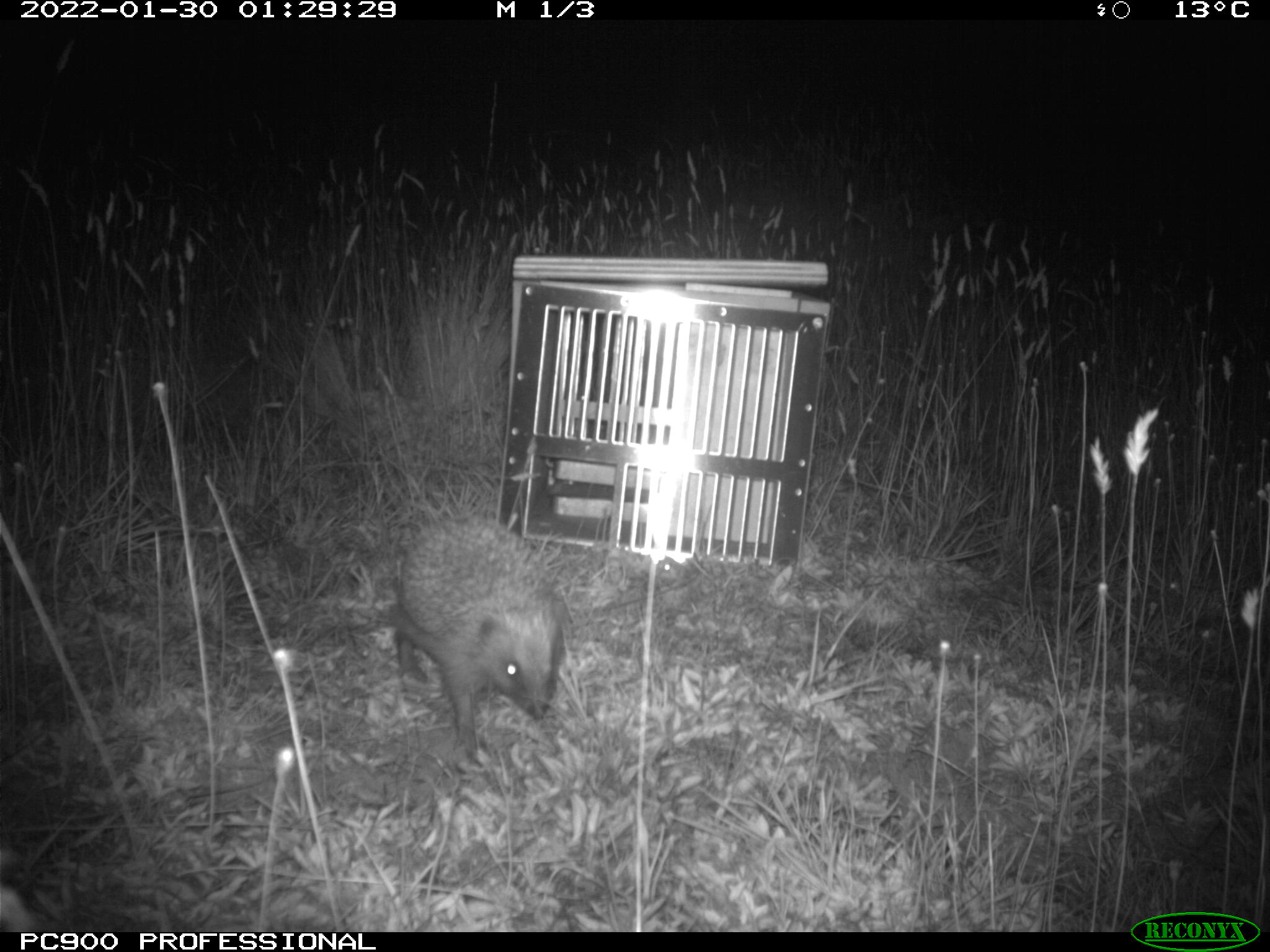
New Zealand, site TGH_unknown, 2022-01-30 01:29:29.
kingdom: Animalia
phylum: Chordata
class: Mammalia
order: Eulipotyphla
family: Erinaceidae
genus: Erinaceus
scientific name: Erinaceus europaeus europaeus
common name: european hedgehog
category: hedgehog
Hedgehog (european hedgehog) (Erinaceus europaeus europaeus).